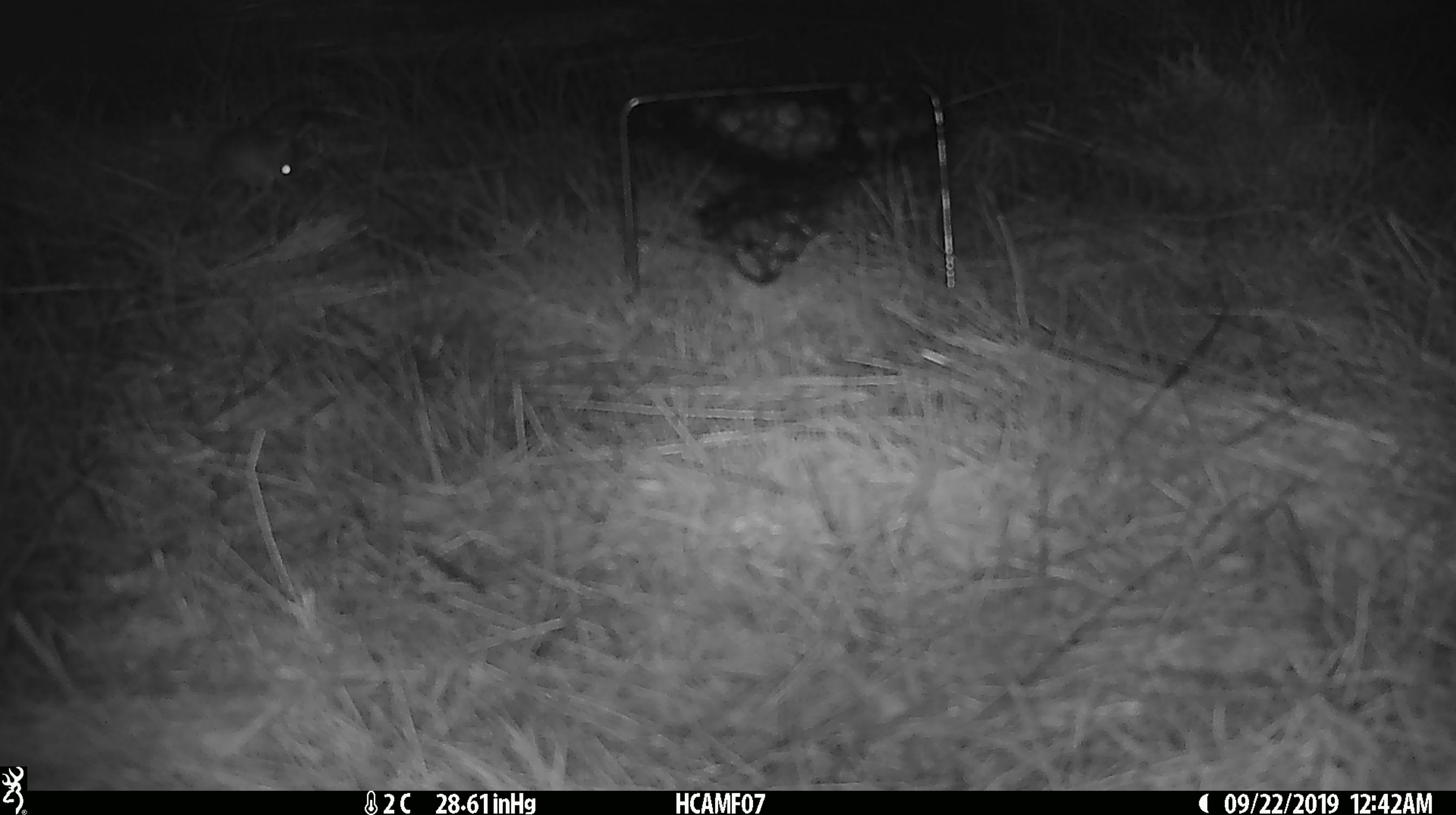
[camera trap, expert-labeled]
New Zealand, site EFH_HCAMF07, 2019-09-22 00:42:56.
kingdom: Animalia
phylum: Chordata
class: Mammalia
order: Rodentia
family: Muridae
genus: Mus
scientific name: Mus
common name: mouse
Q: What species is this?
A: Mouse (Mus).